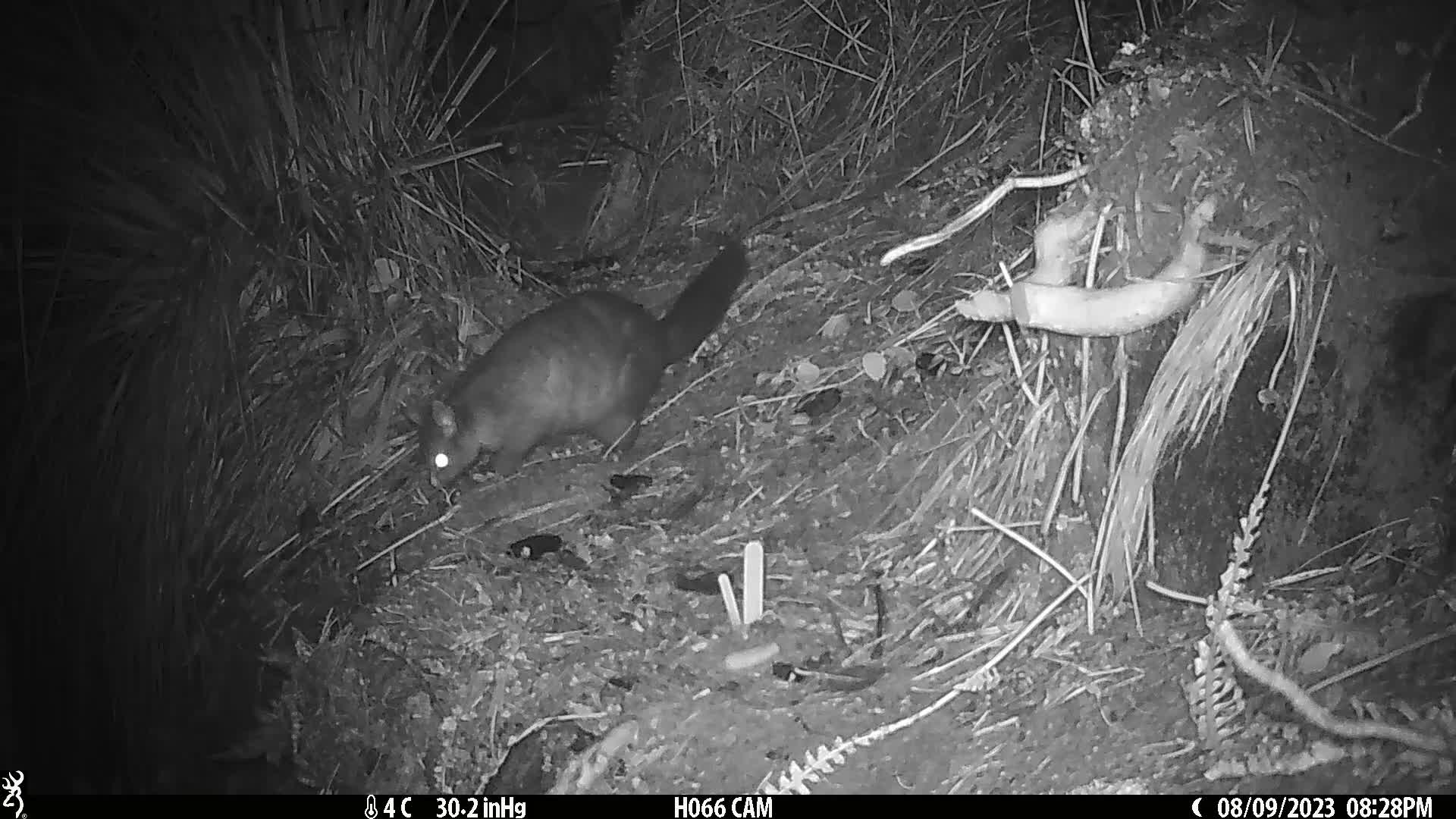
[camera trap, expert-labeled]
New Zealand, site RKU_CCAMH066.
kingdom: Animalia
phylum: Chordata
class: Mammalia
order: Diprotodontia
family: Phalangeridae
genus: Trichosurus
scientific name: Trichosurus vulpecula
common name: common brushtail possum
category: possum